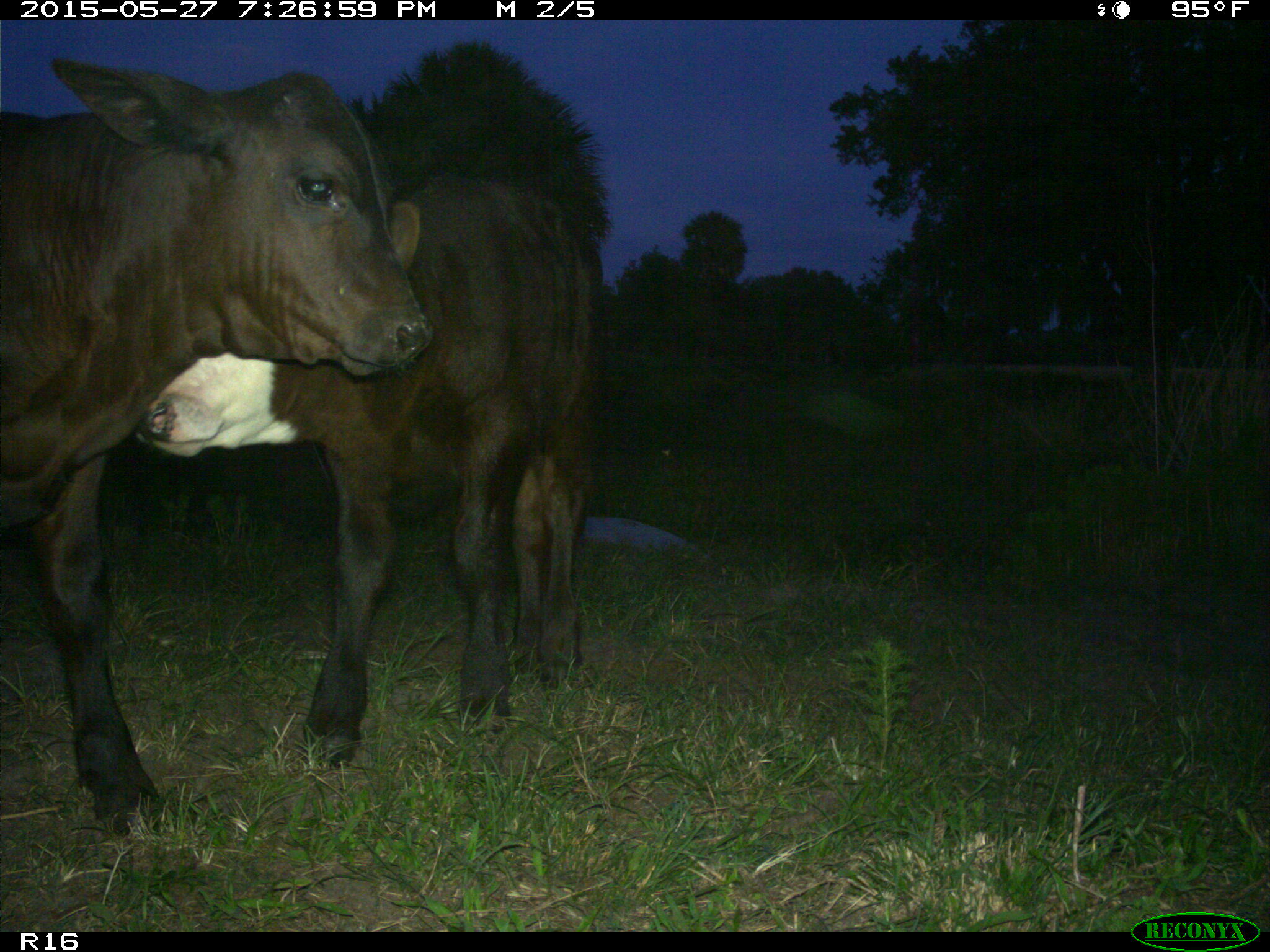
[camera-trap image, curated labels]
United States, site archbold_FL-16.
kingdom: Animalia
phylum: Chordata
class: Mammalia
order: Artiodactyla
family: Bovidae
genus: Bos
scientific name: Bos taurus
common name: domestic cow